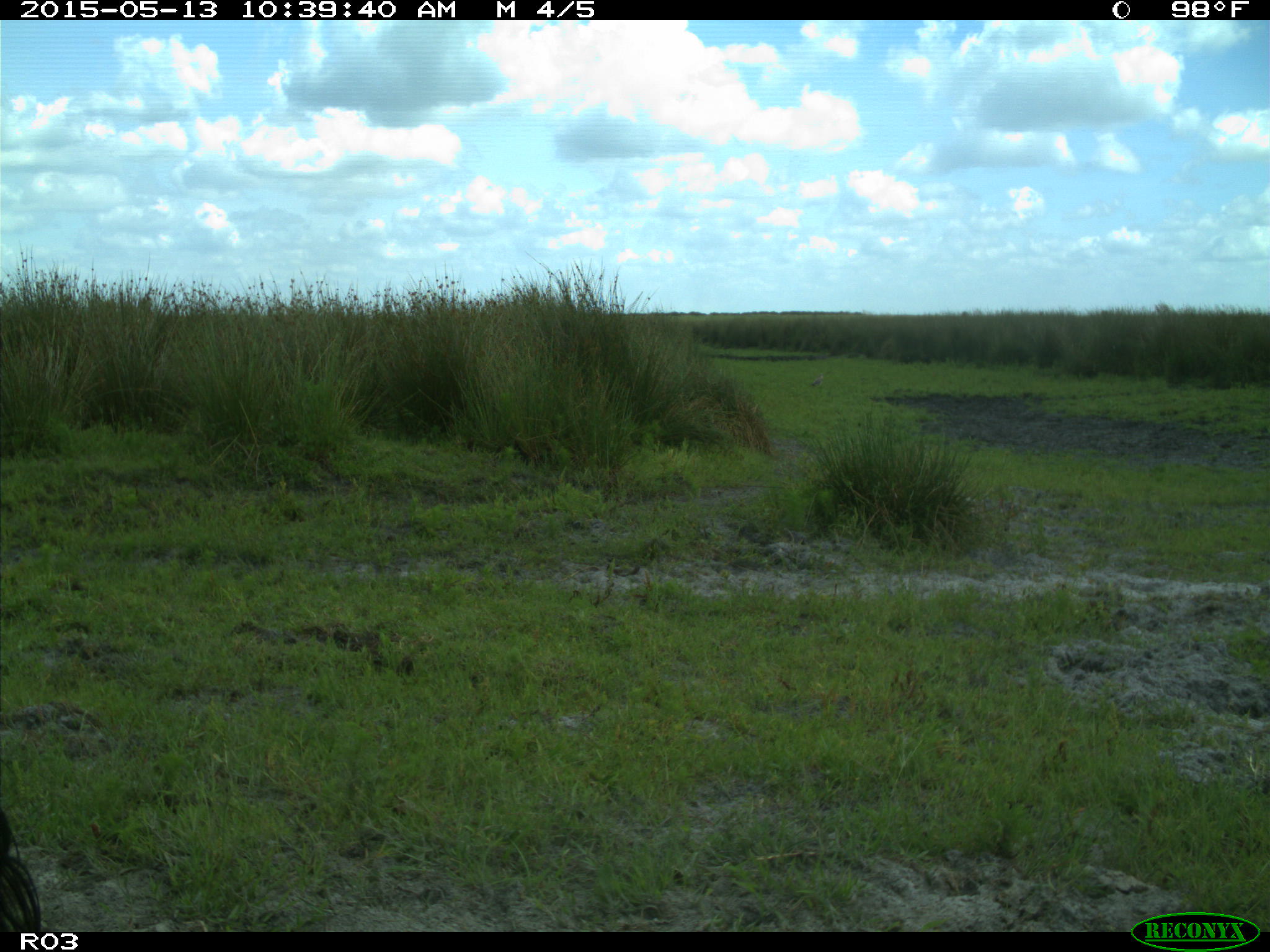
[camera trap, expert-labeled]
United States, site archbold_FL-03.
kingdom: Animalia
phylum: Chordata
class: Mammalia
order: Artiodactyla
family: Bovidae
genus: Bos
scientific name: Bos taurus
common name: domestic cow